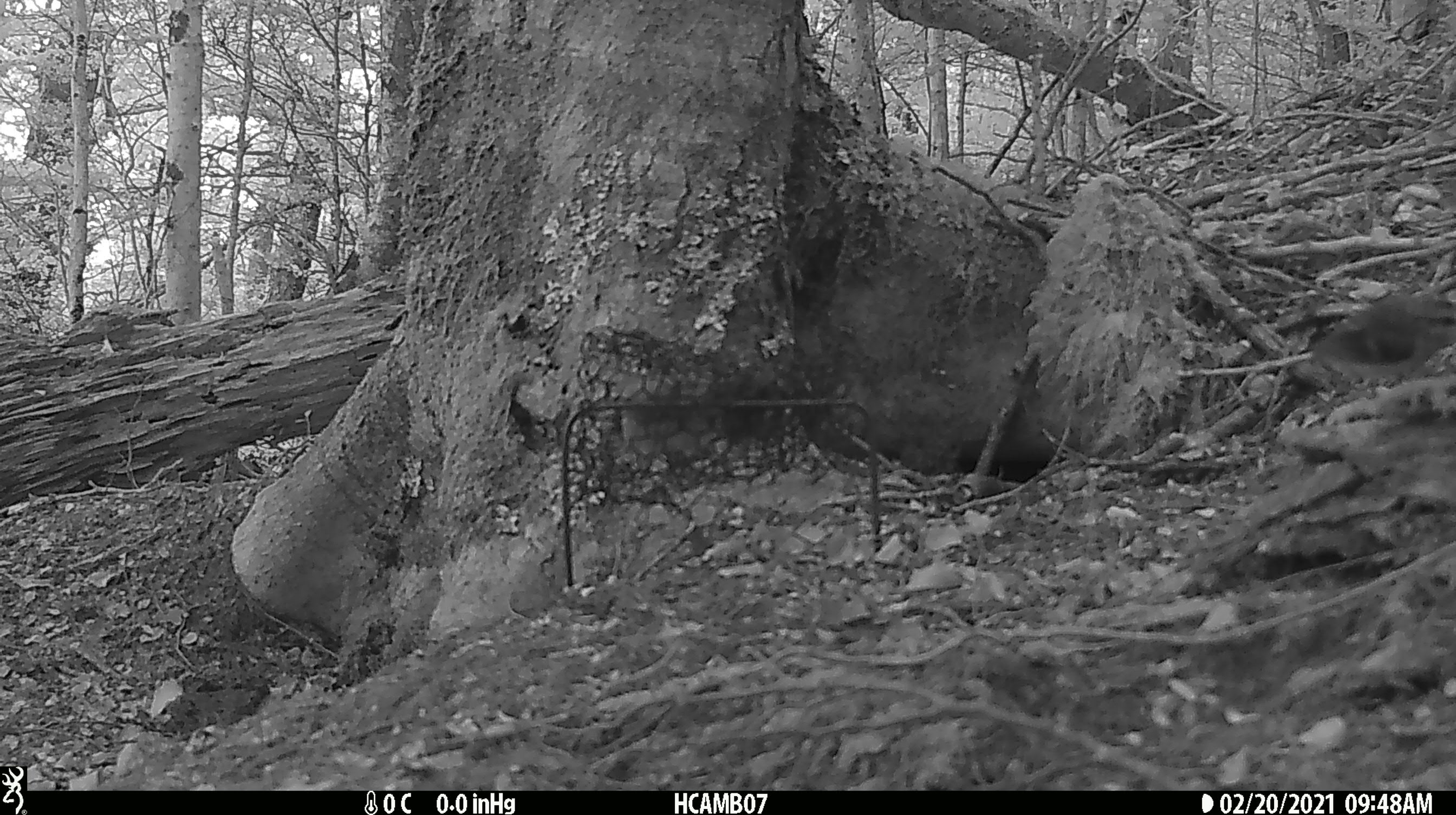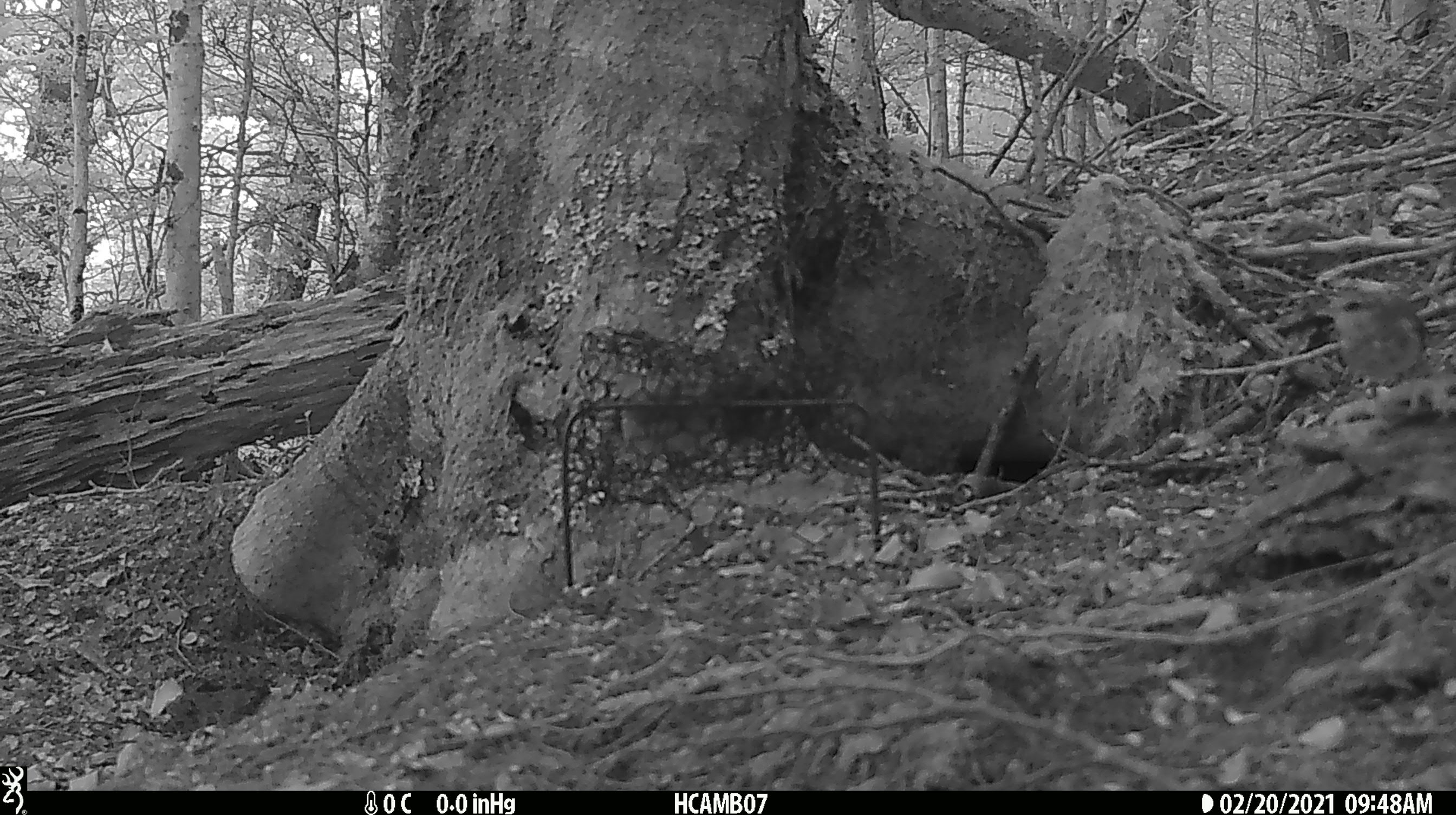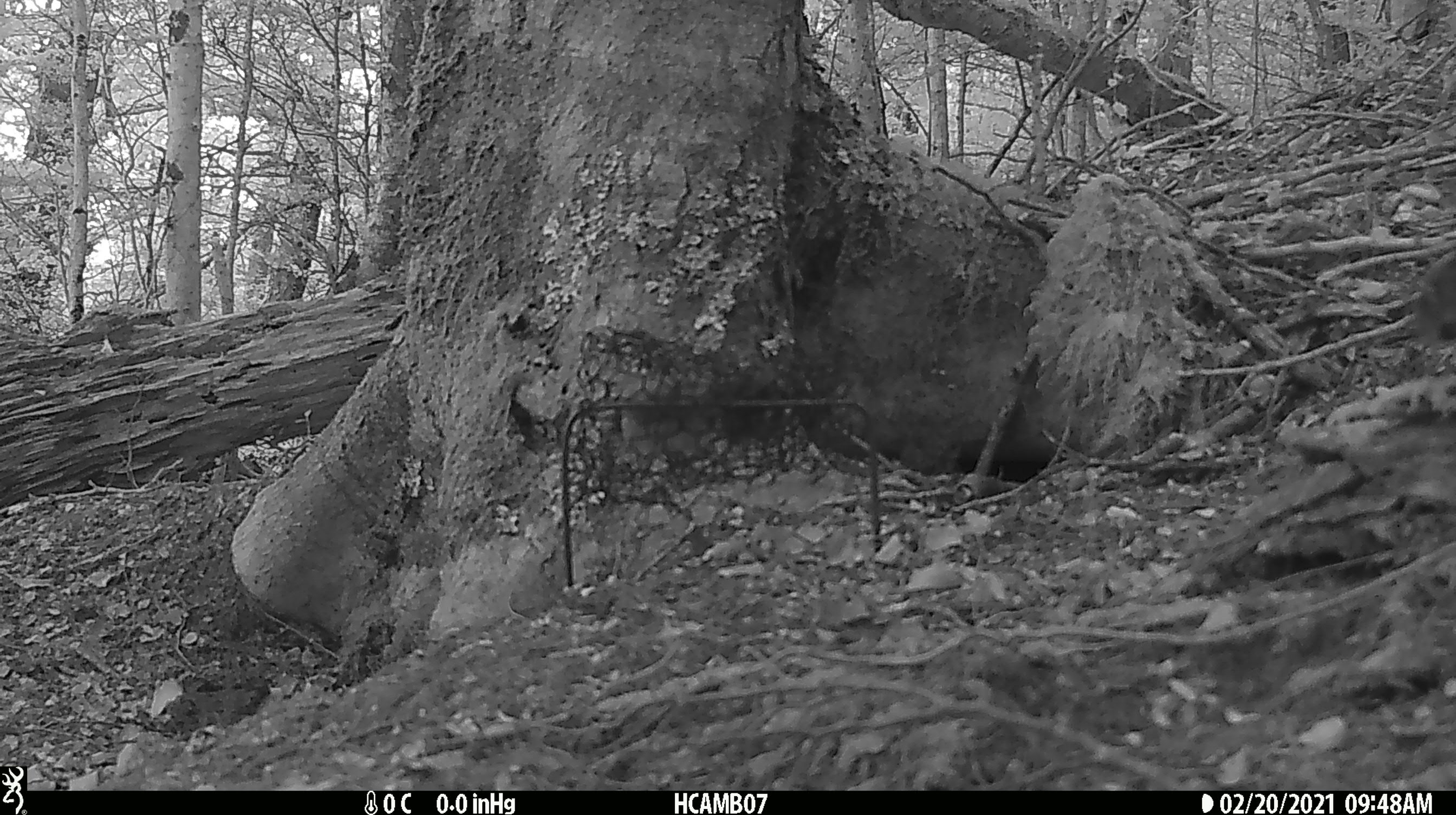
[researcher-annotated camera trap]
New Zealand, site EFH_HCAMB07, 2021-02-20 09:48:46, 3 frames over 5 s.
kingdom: Animalia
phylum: Chordata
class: Aves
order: Passeriformes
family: Acanthisittidae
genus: Acanthisitta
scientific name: Acanthisitta chloris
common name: rifleman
Rifleman (Acanthisitta chloris).